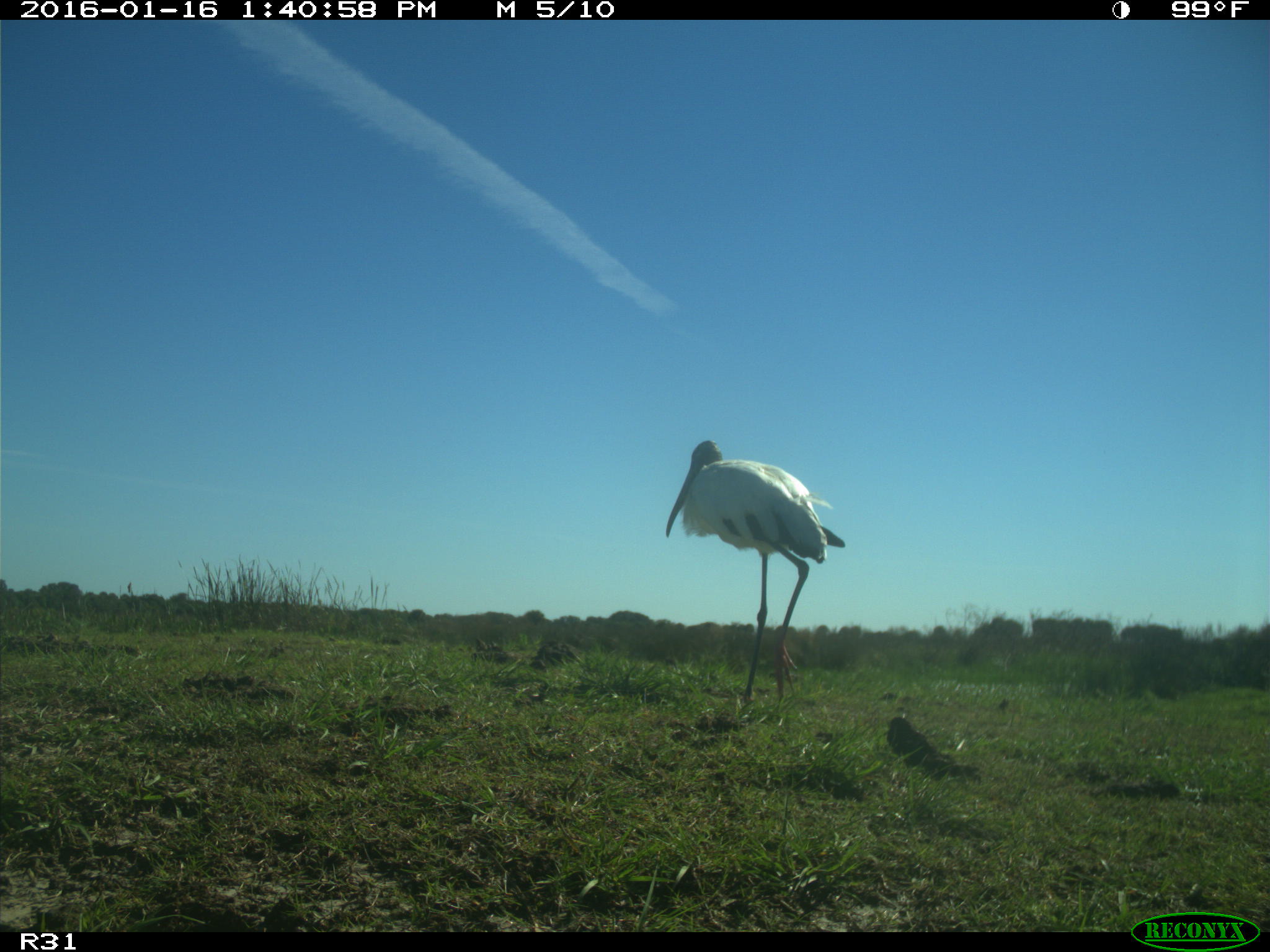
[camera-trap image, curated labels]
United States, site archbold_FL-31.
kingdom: Animalia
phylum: Chordata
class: Aves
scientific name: Aves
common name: birds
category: unidentified bird